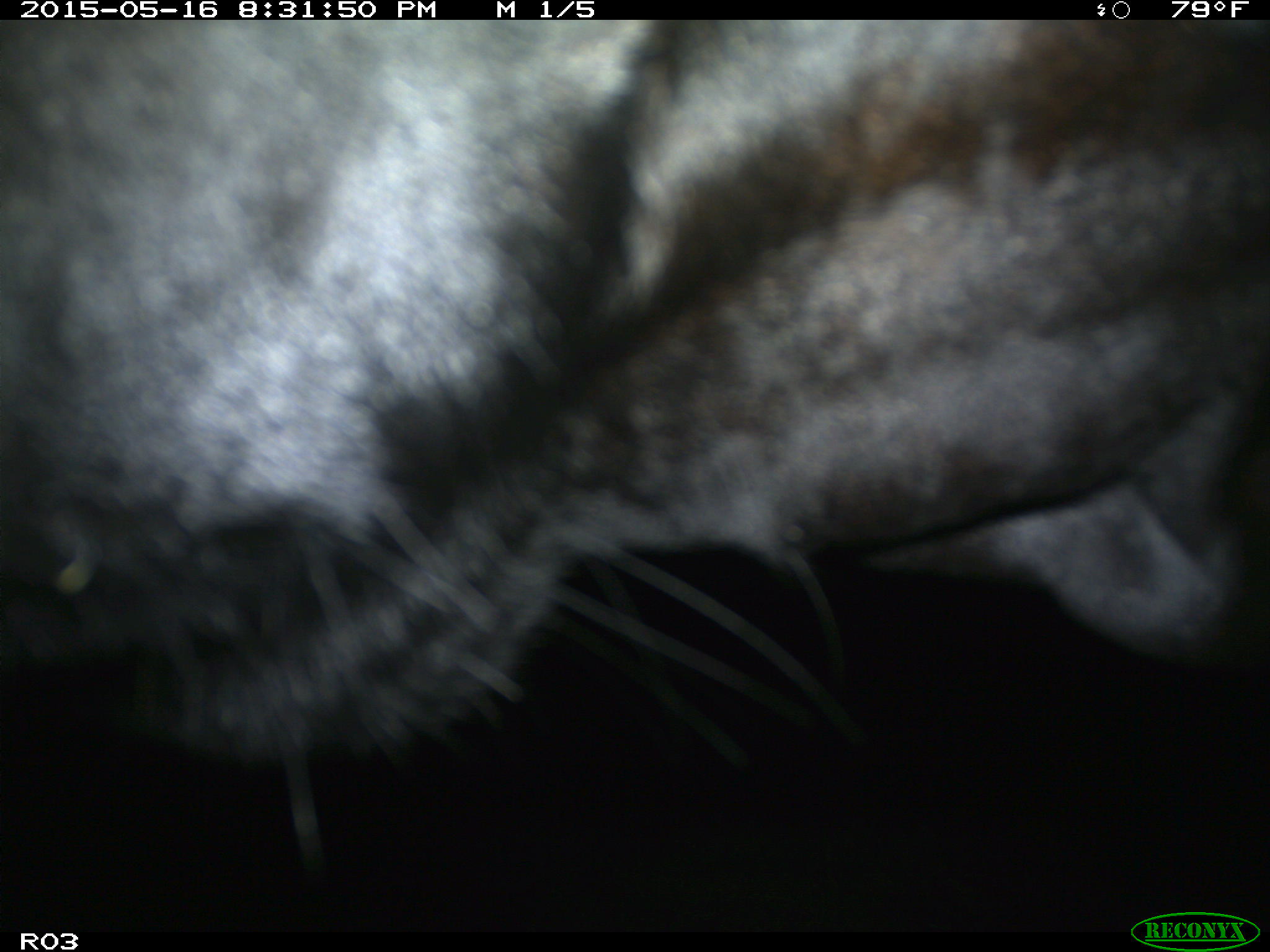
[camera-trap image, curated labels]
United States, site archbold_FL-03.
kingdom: Animalia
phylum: Chordata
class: Mammalia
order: Artiodactyla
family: Bovidae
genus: Bos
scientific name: Bos taurus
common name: domestic cow